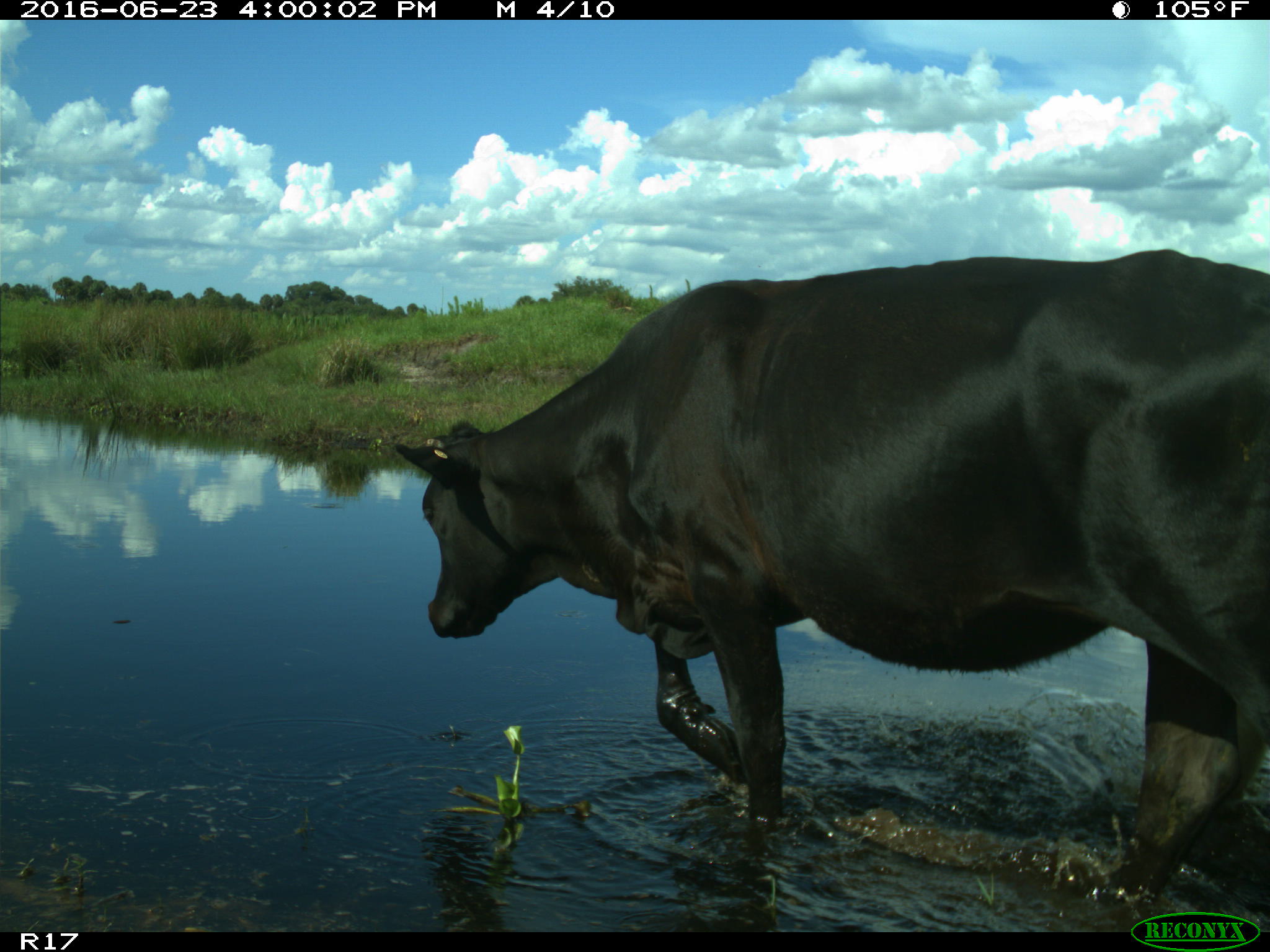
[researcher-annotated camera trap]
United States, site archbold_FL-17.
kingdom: Animalia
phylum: Chordata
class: Mammalia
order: Artiodactyla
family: Bovidae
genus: Bos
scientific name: Bos taurus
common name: domestic cow